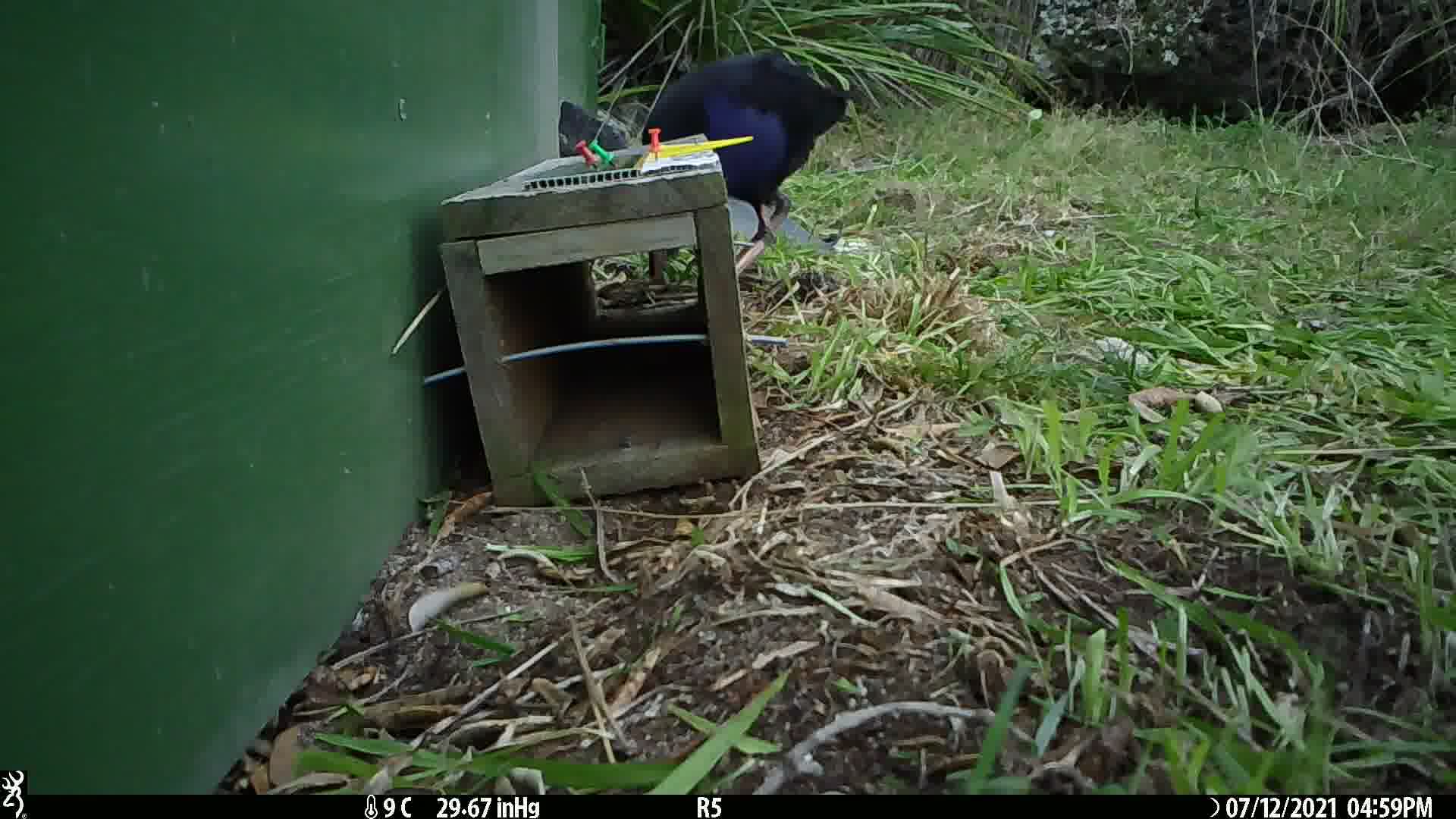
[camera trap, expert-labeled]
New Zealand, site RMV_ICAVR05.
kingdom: Animalia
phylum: Chordata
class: Aves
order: Gruiformes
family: Rallidae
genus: Porphyrio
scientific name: Porphyrio melanotus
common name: australasian swamphen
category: pukeko